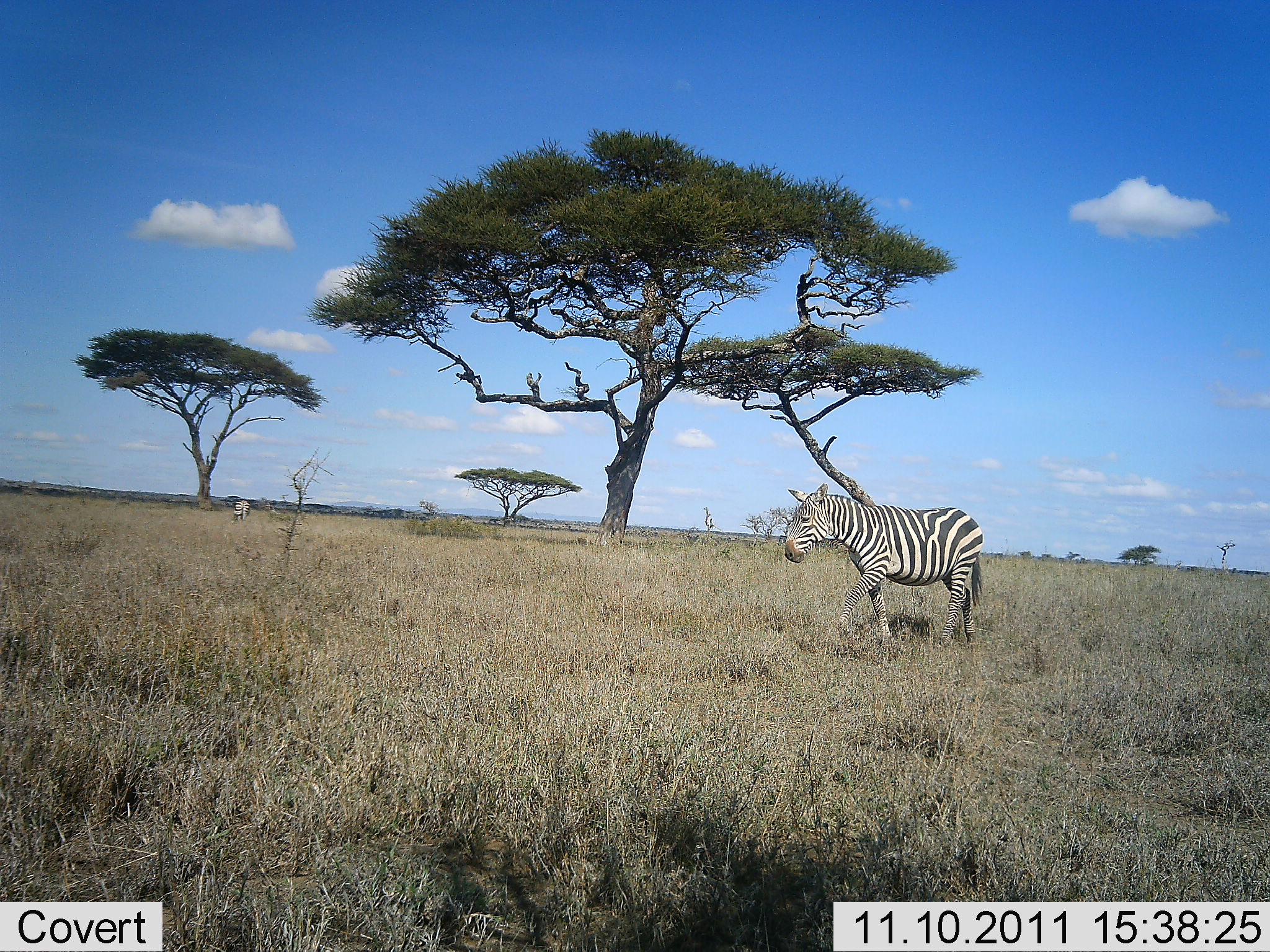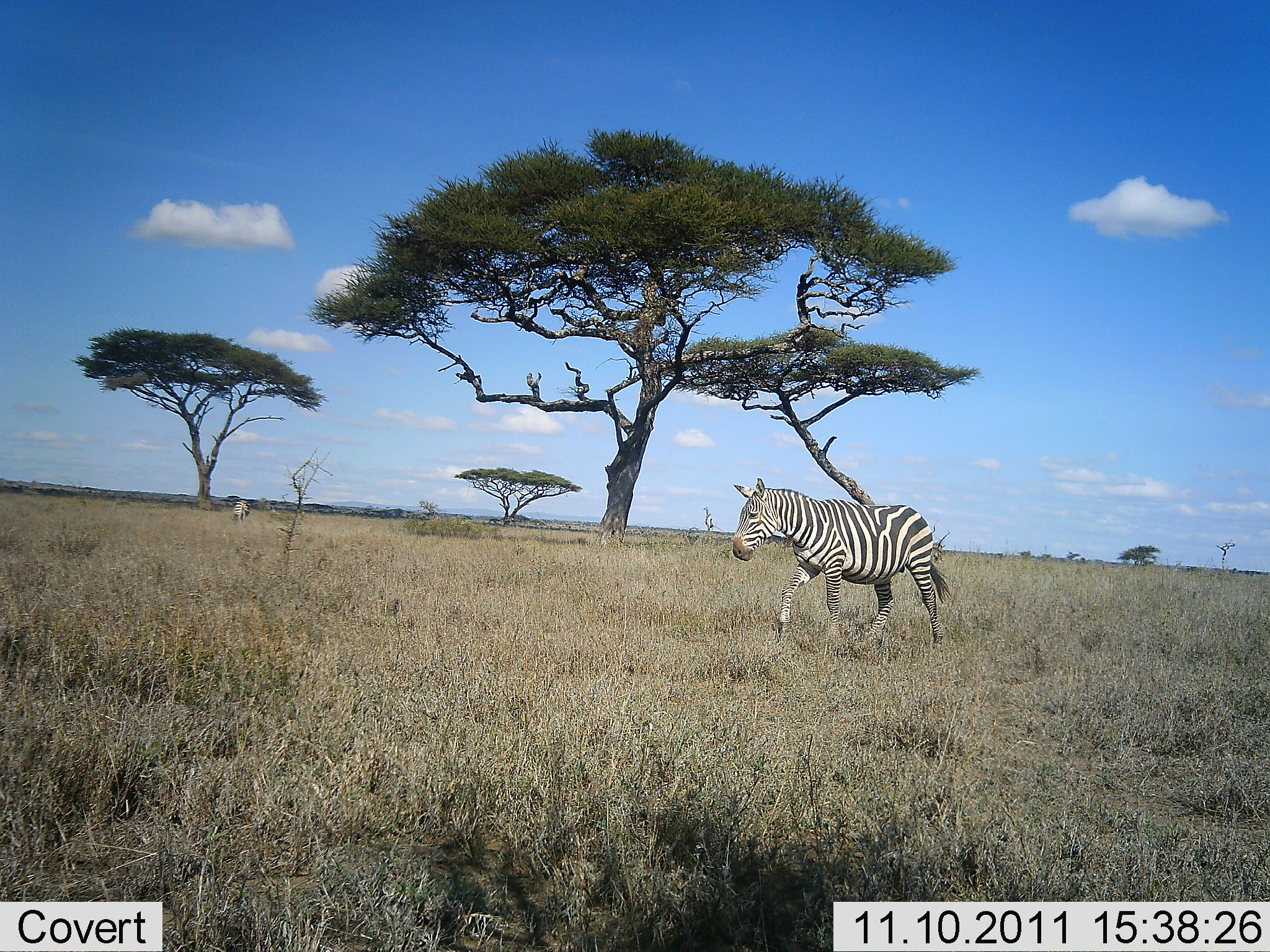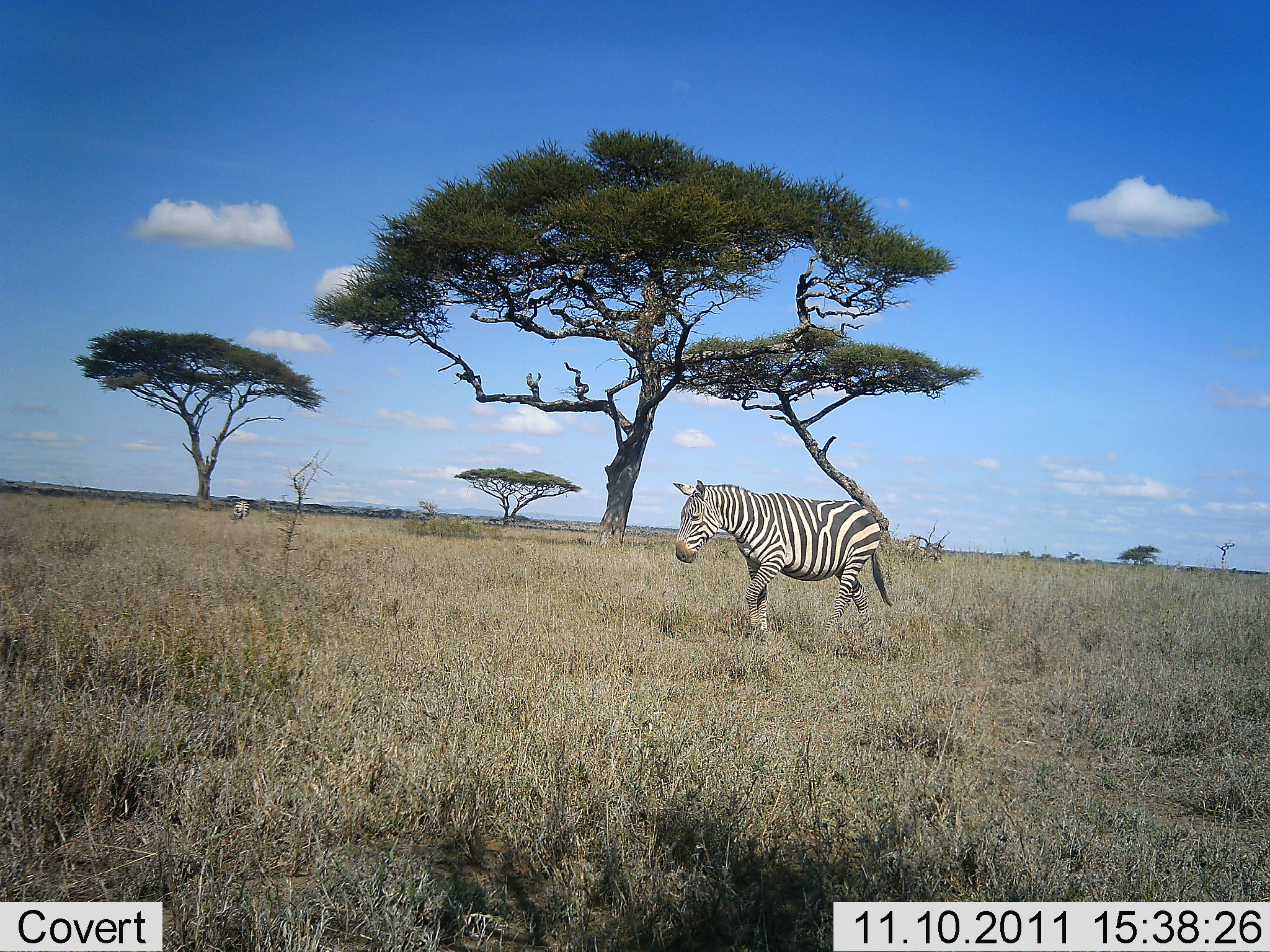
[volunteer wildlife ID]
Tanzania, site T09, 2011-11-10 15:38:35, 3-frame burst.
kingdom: Animalia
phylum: Chordata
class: Mammalia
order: Perissodactyla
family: Equidae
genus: Equus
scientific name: Equus quagga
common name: plains zebra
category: zebra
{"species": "zebra (plains zebra) (Equus quagga)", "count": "2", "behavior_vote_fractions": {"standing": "17%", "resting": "0%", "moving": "100%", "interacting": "0%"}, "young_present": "0%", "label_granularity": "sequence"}